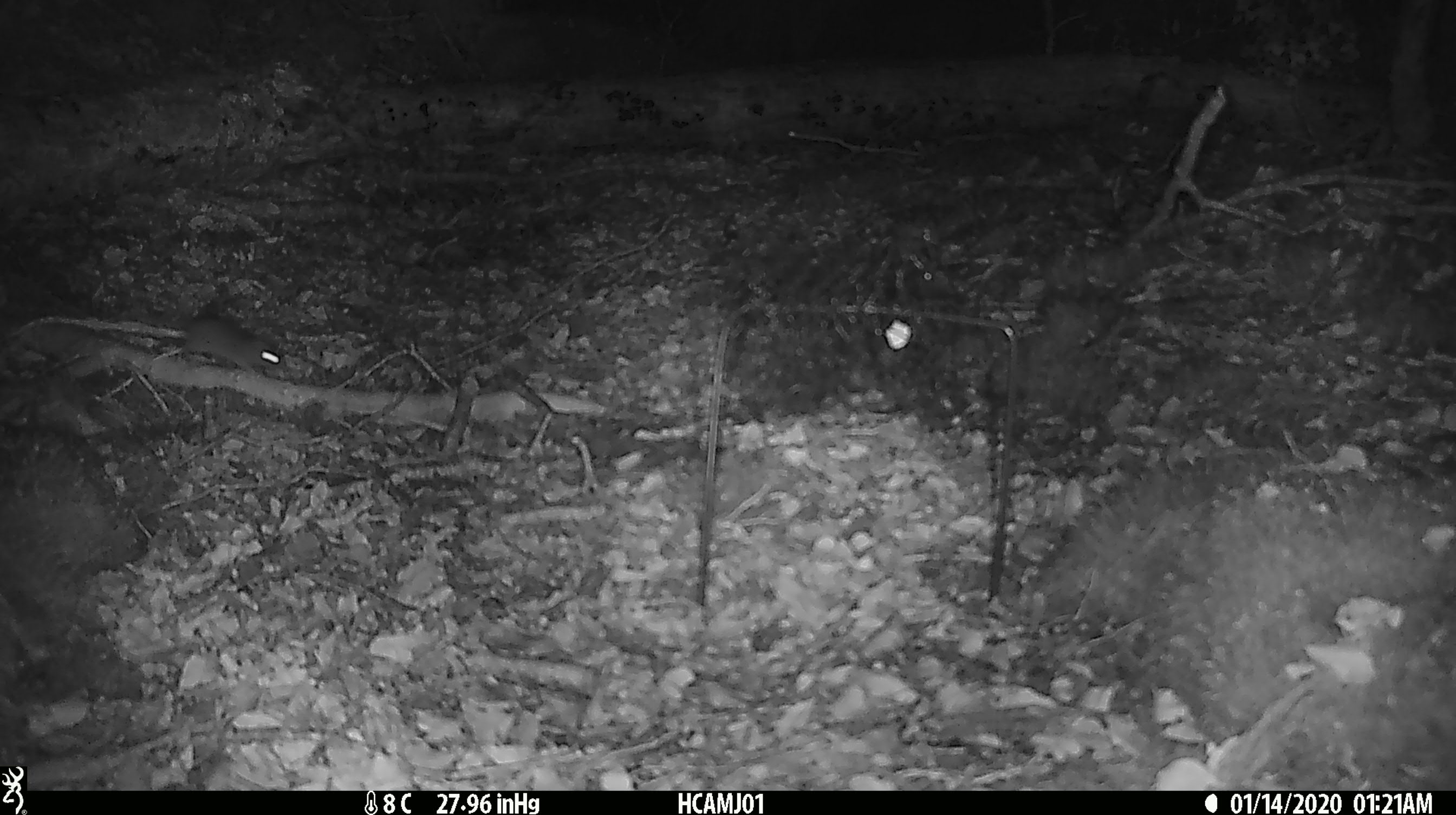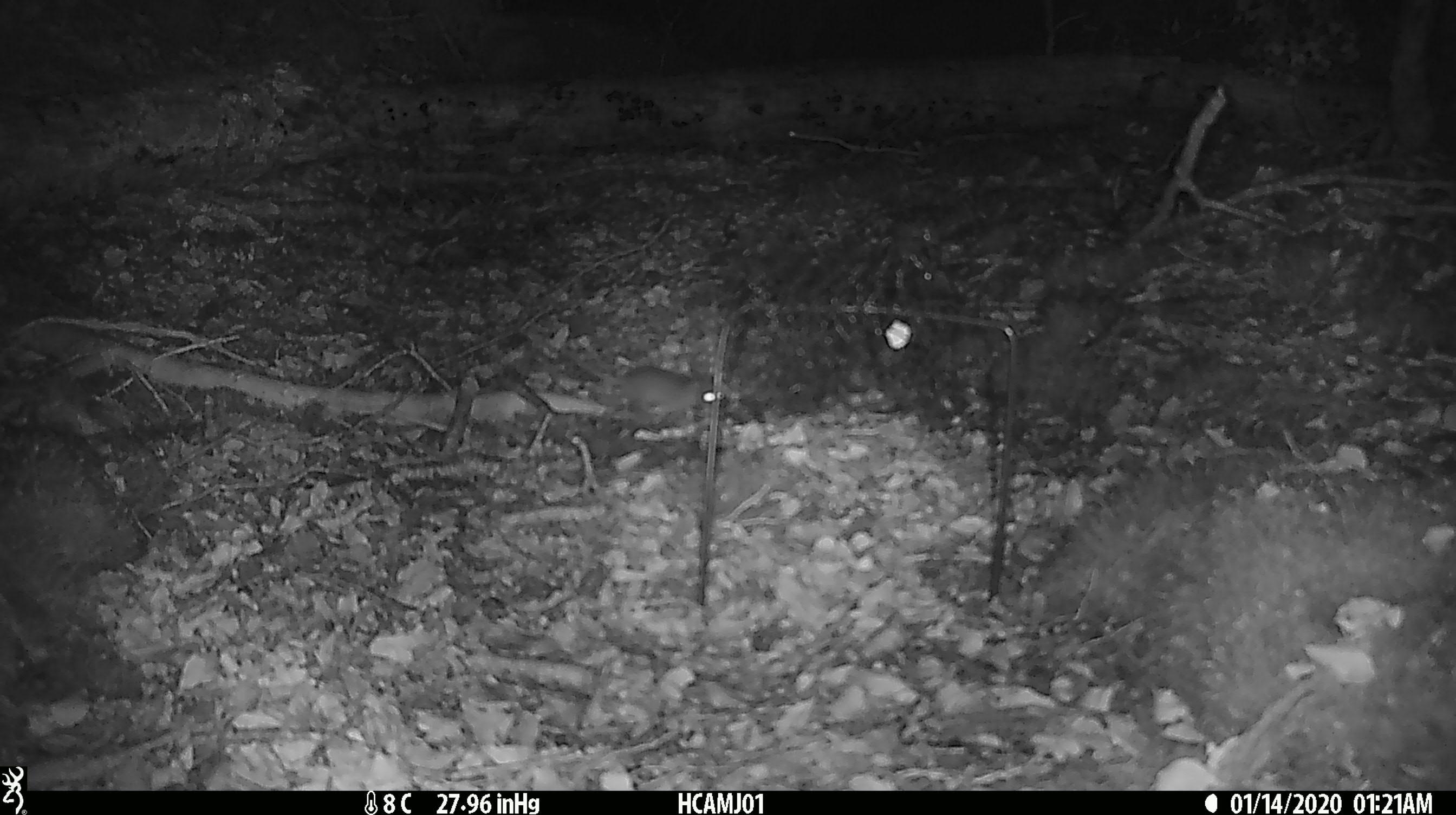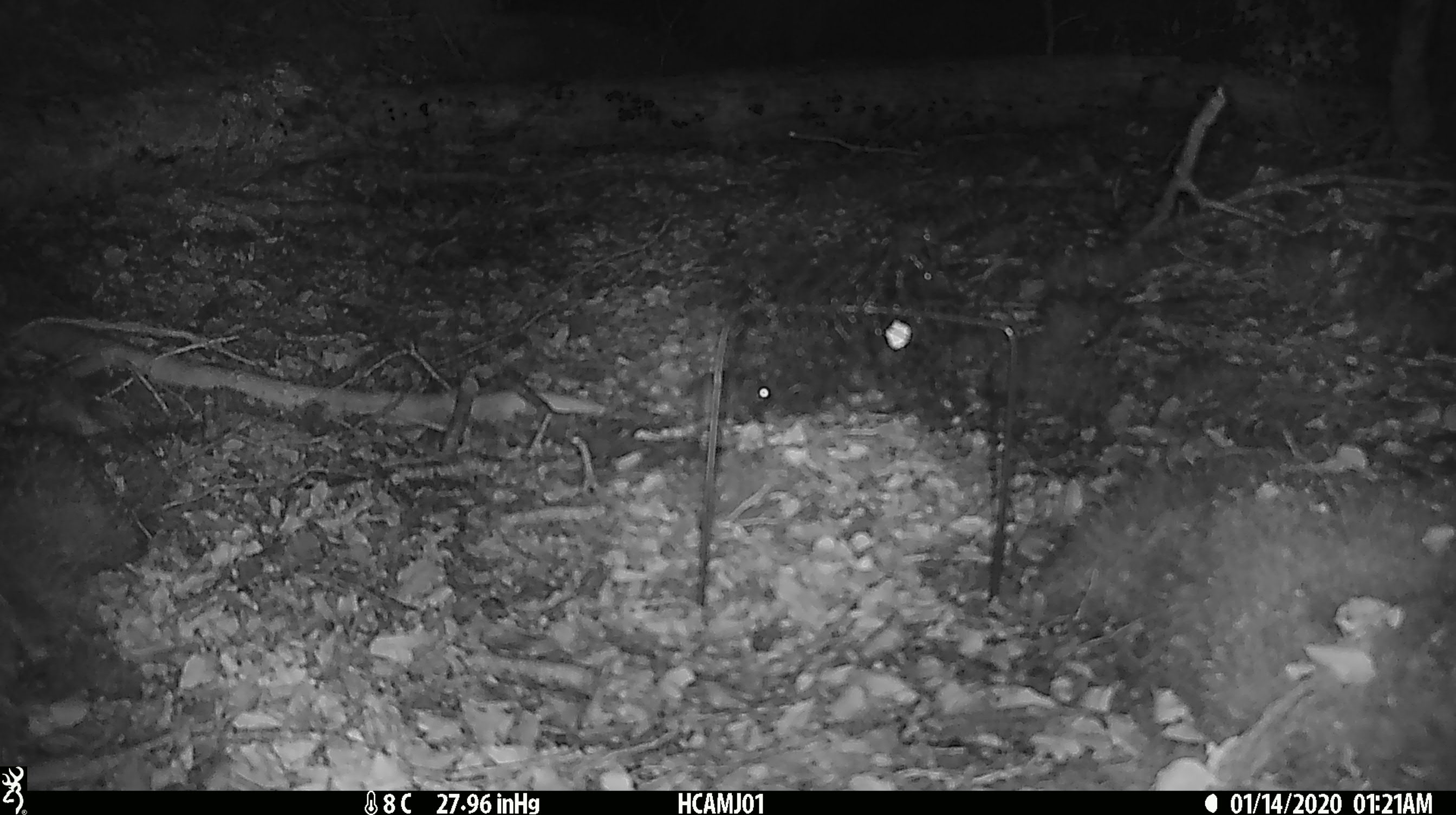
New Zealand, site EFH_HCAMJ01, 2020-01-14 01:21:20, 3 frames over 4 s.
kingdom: Animalia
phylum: Chordata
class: Mammalia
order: Rodentia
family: Muridae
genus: Mus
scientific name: Mus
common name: mouse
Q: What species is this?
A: Mouse (Mus).